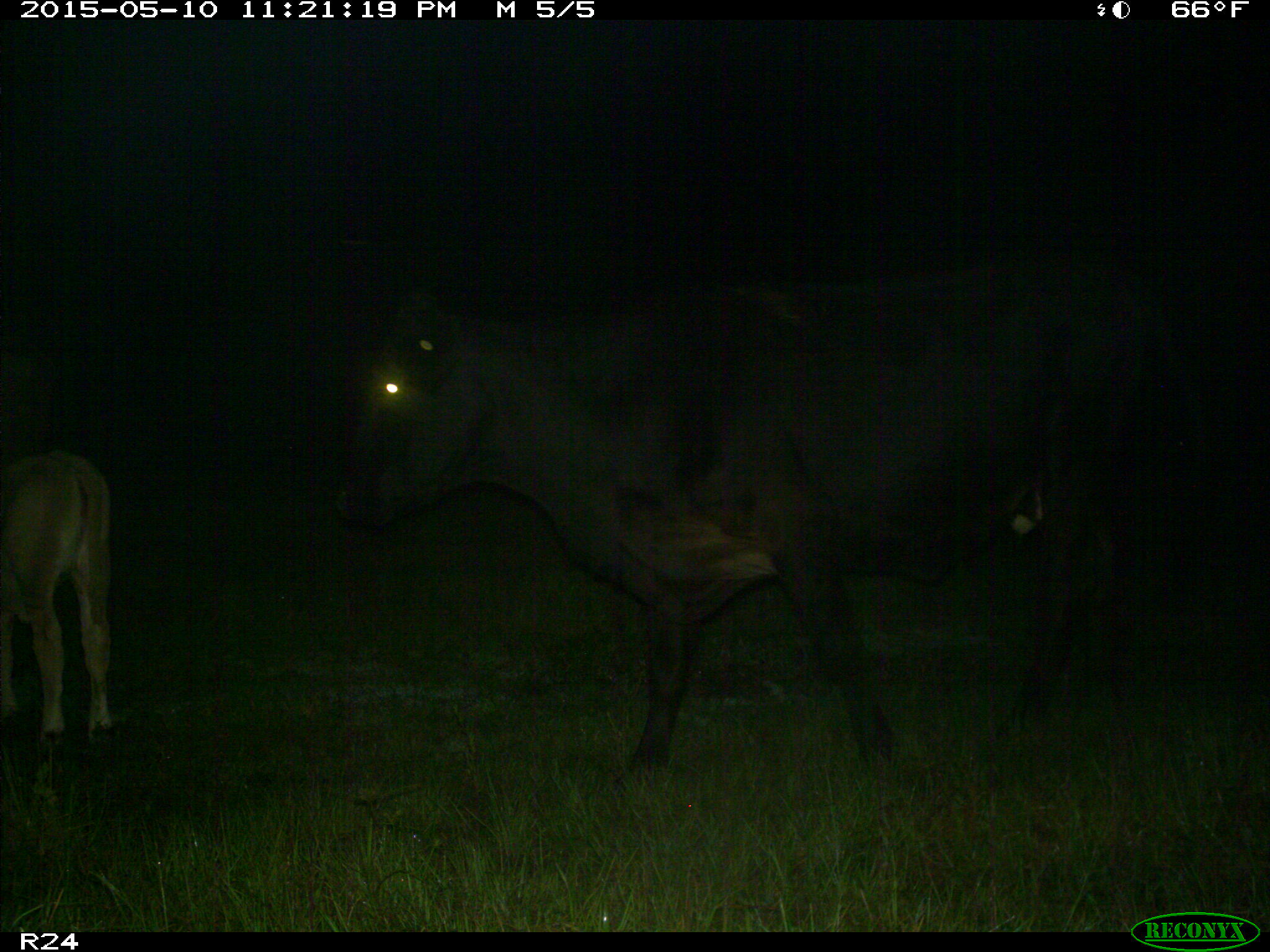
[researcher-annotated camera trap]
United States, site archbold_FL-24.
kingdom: Animalia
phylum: Chordata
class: Mammalia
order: Artiodactyla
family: Bovidae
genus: Bos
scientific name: Bos taurus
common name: domestic cow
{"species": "Bos taurus (domestic cow)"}